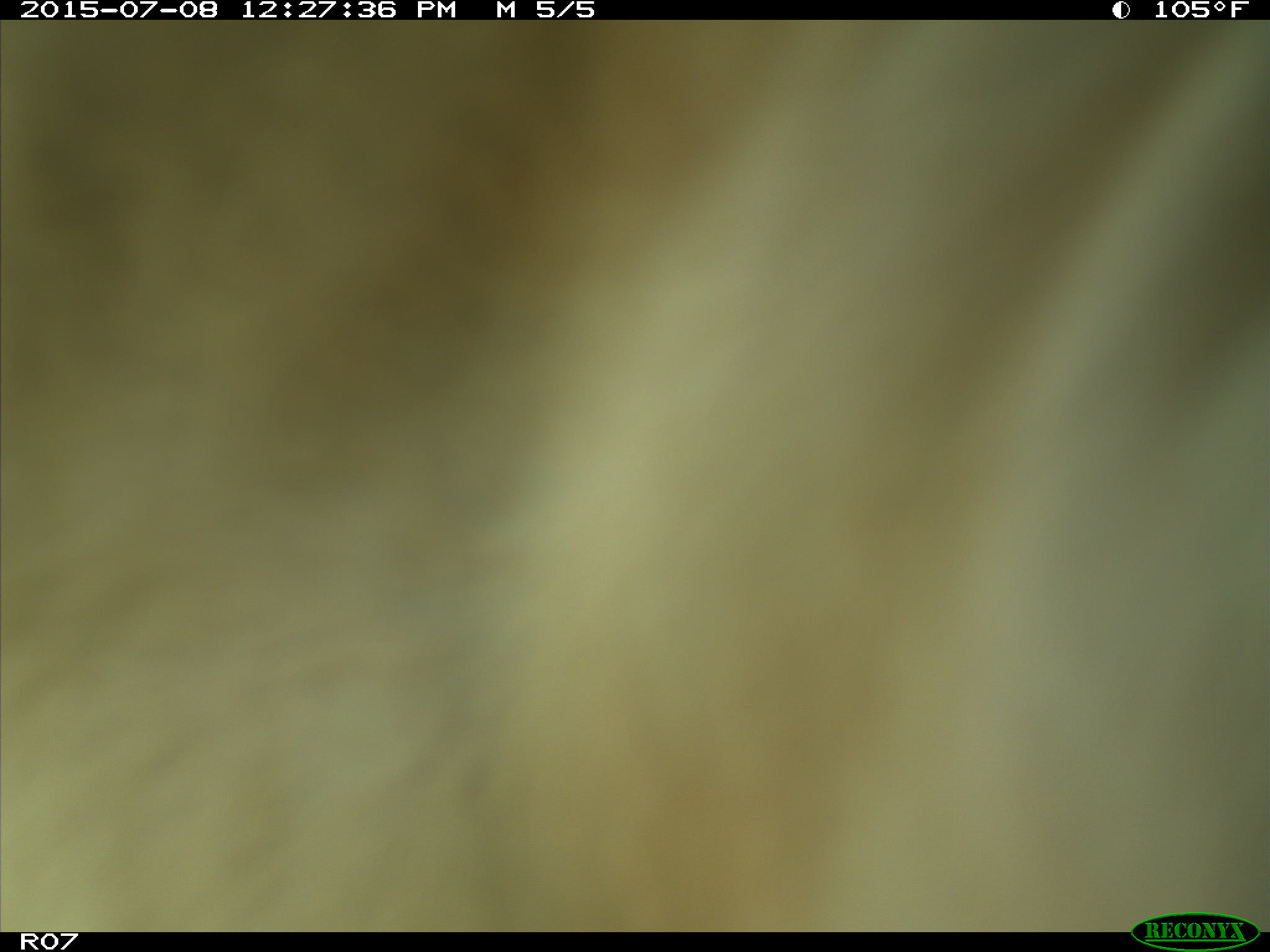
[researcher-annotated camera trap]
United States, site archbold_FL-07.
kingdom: Animalia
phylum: Chordata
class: Mammalia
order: Artiodactyla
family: Bovidae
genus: Bos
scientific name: Bos taurus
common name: domestic cow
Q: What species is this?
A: Bos taurus (domestic cow).